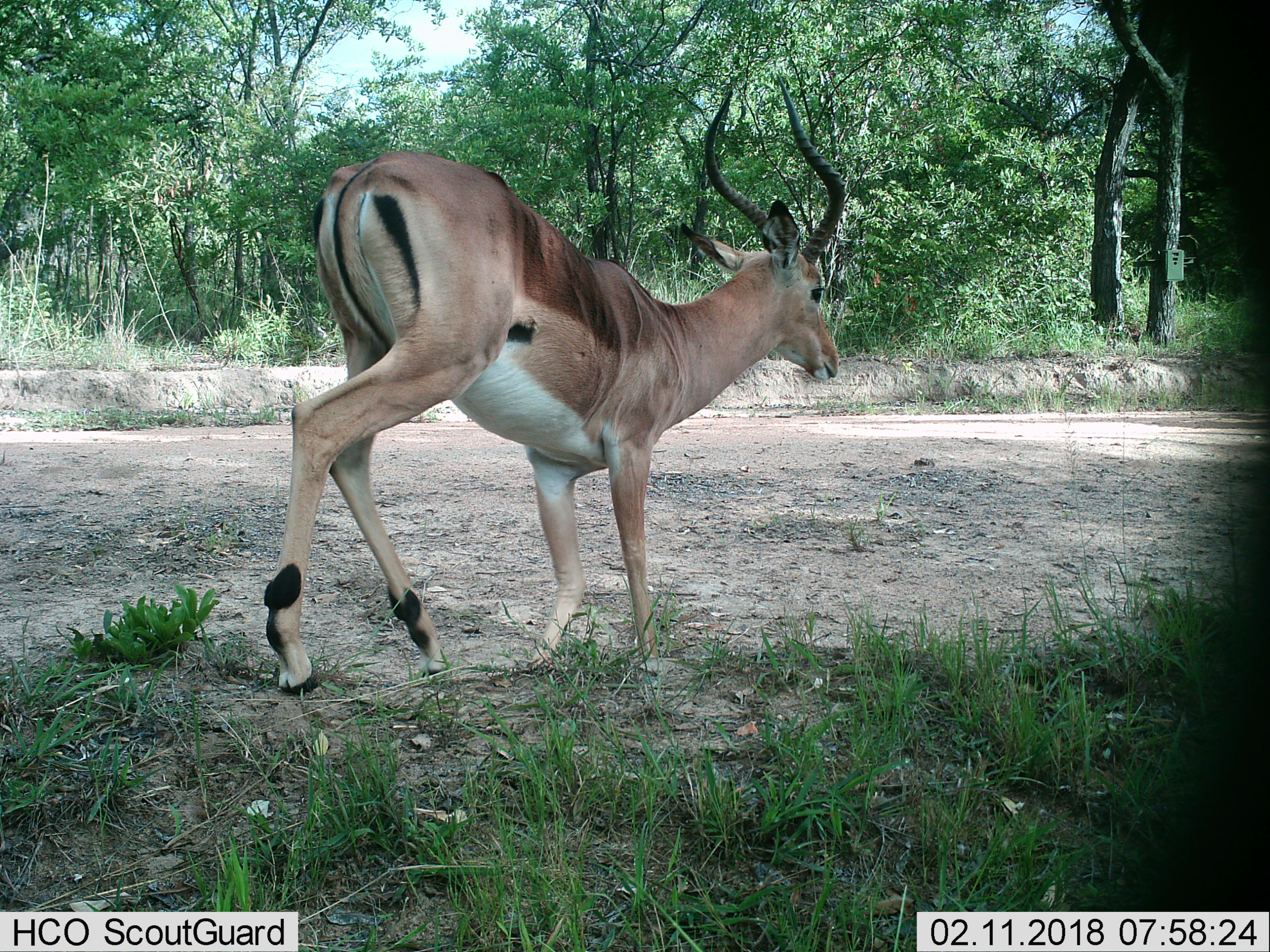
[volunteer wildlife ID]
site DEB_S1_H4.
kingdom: Animalia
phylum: Chordata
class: Mammalia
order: Artiodactyla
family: Bovidae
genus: Aepyceros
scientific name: Aepyceros melampus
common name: impala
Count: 1.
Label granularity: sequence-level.